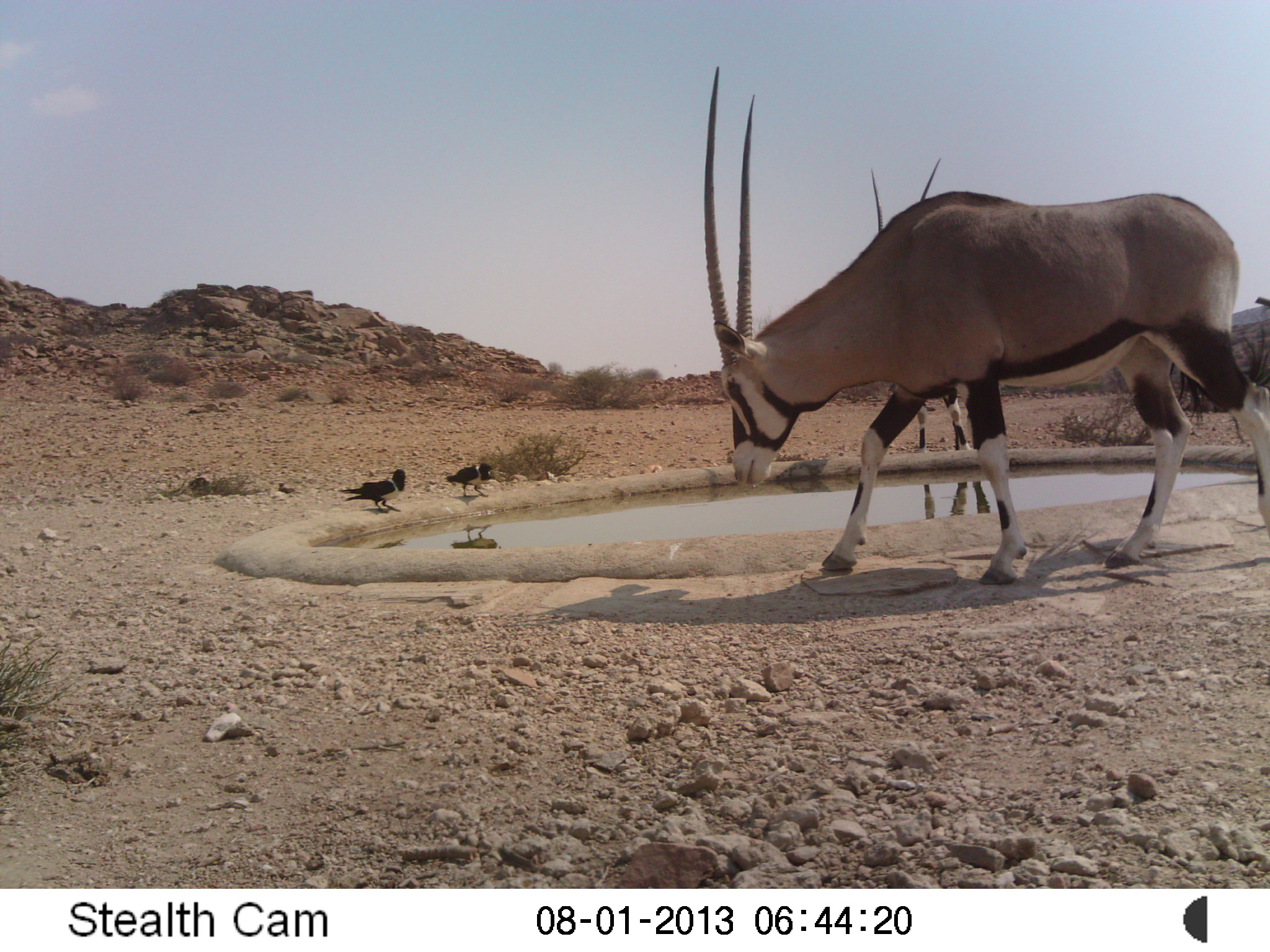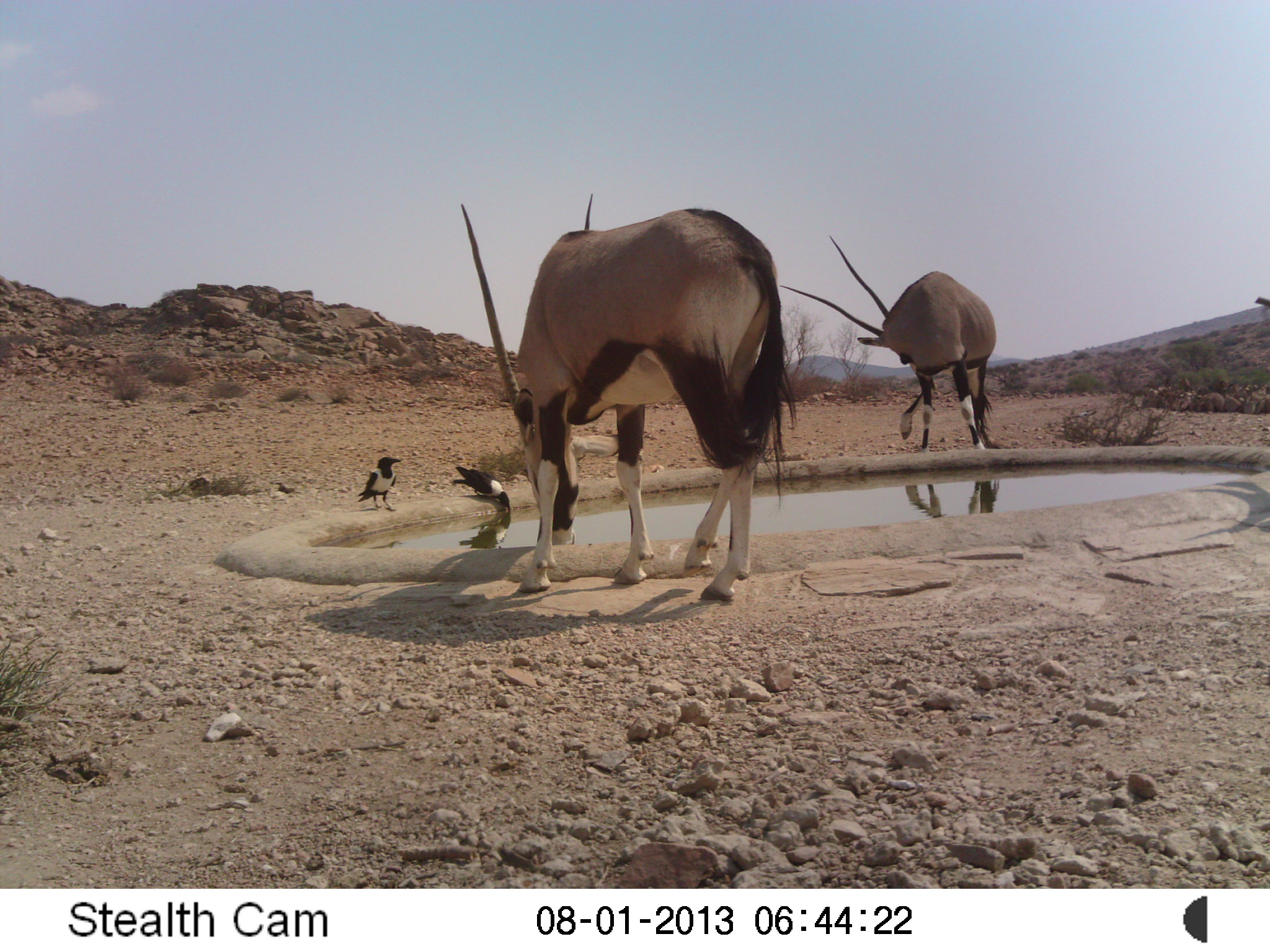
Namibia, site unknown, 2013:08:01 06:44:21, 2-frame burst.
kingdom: Animalia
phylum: Chordata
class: Mammalia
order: Artiodactyla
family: Bovidae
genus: Oryx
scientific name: Oryx gazella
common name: gemsbok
Oryx gazella (gemsbok).